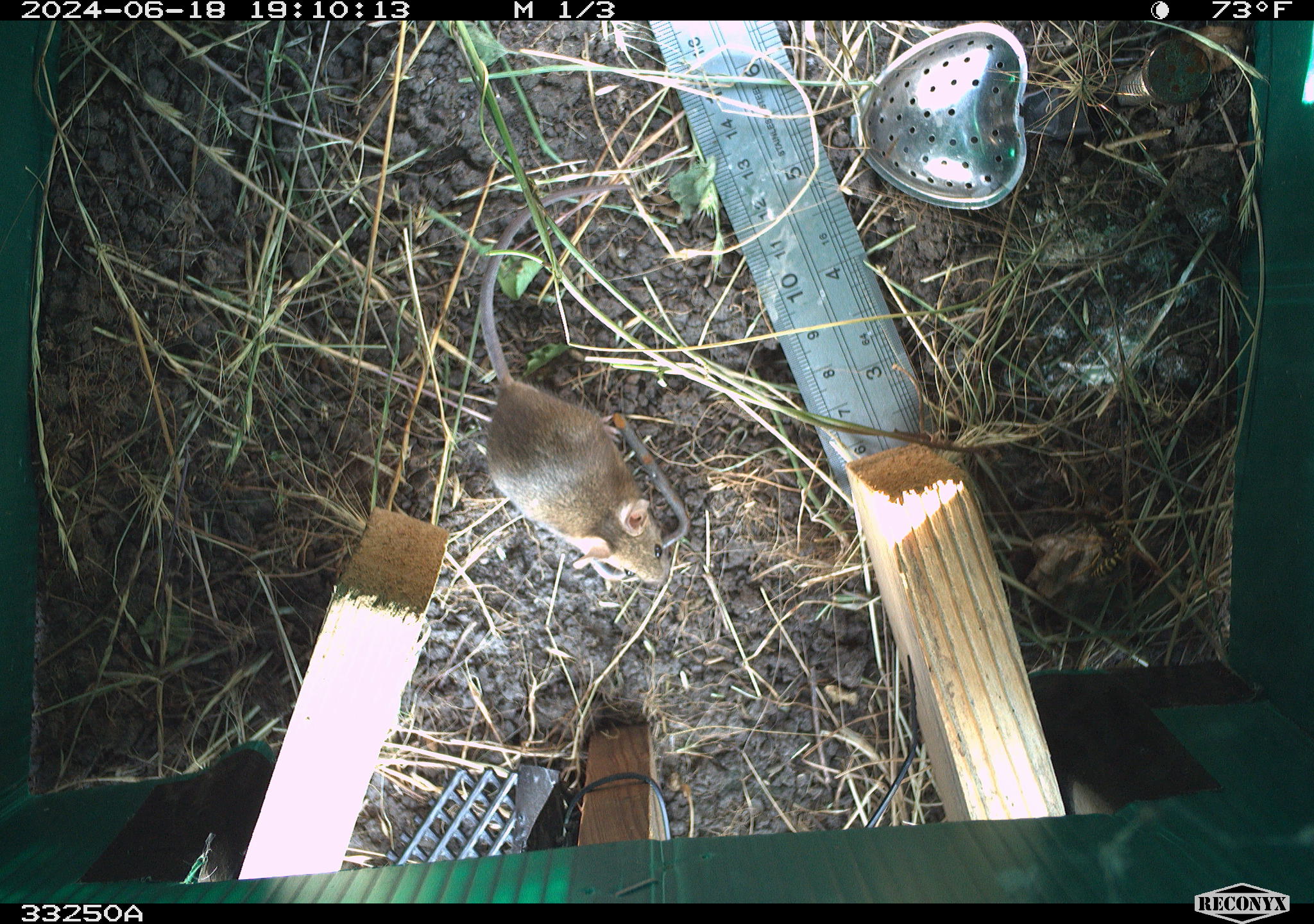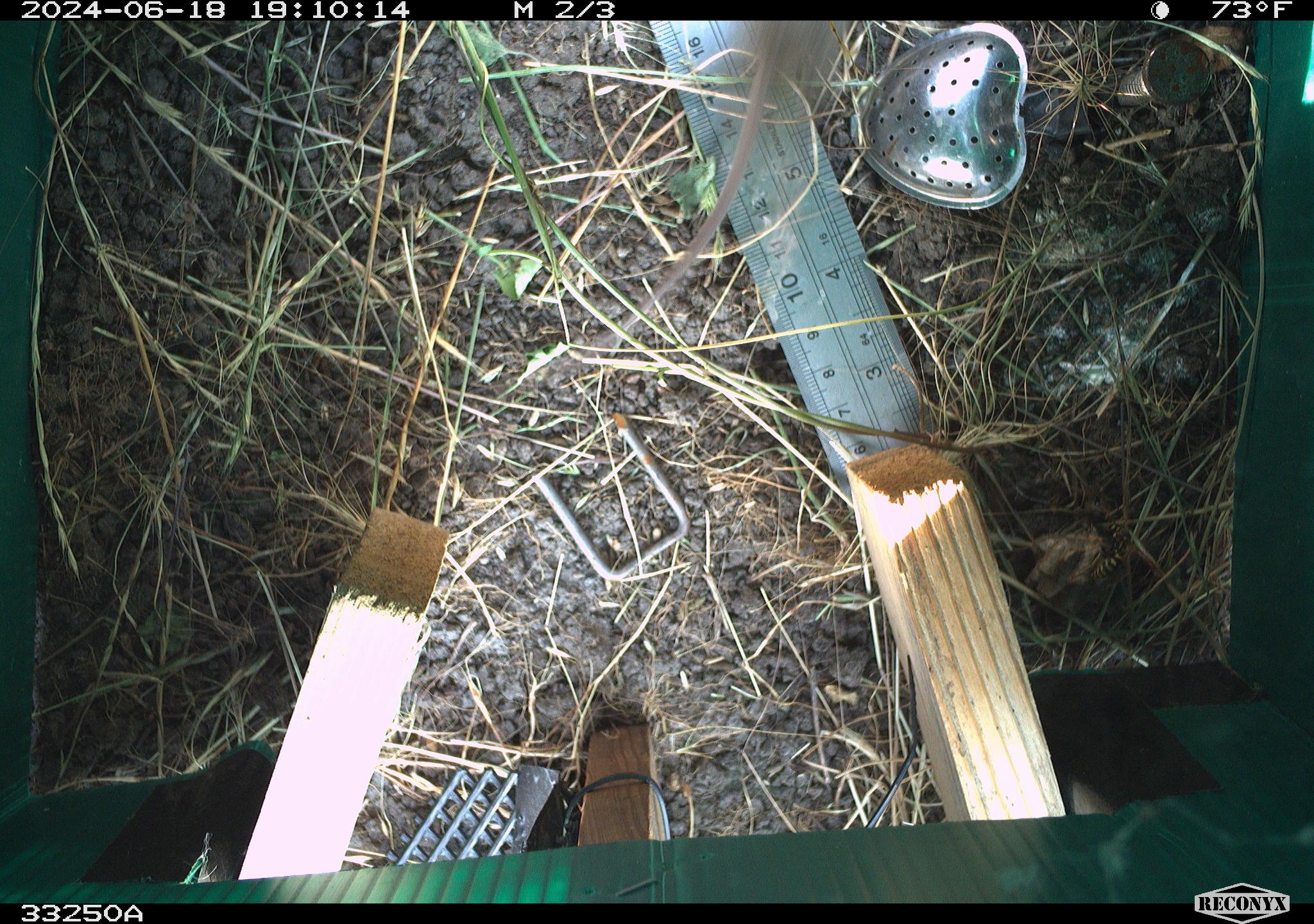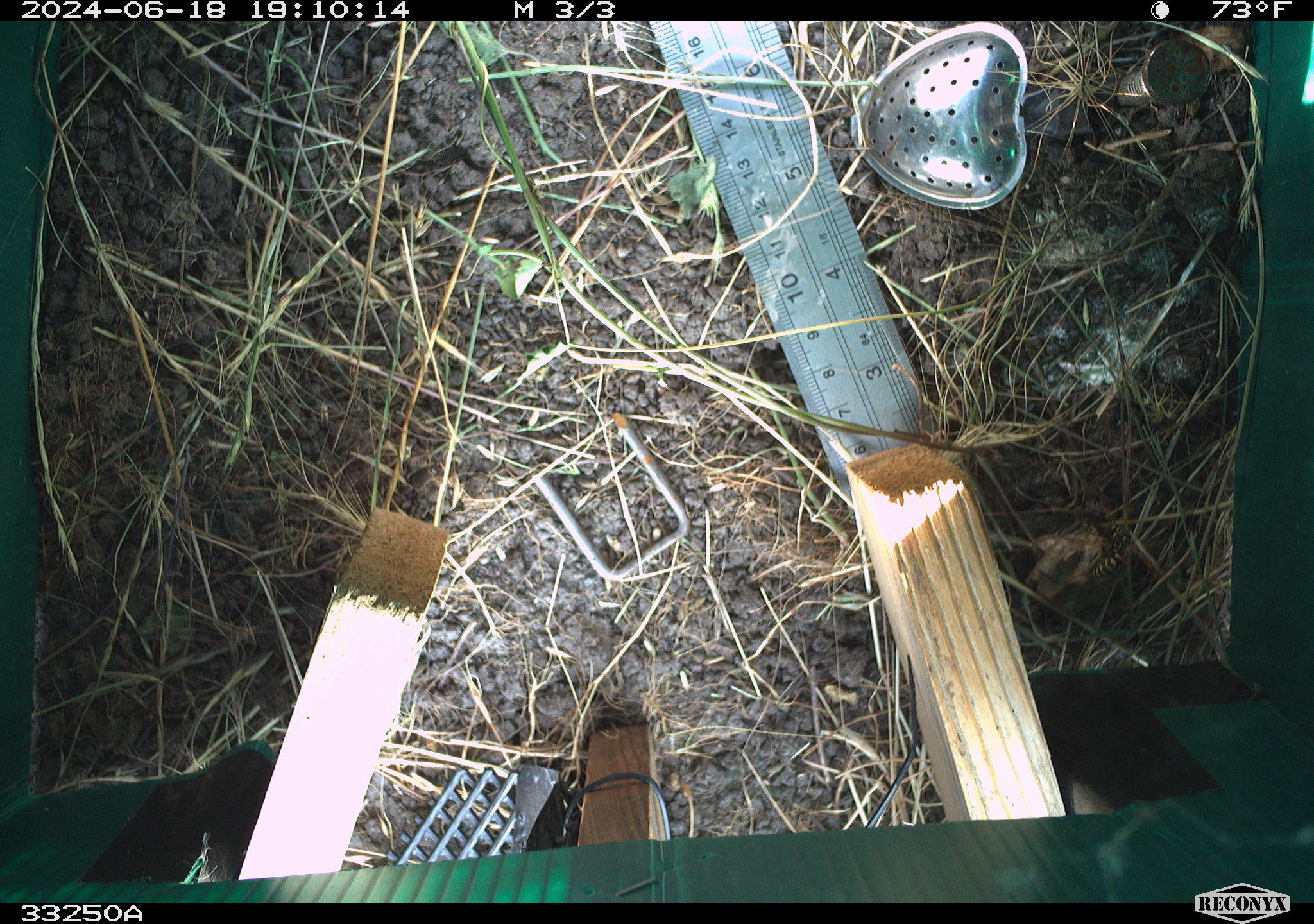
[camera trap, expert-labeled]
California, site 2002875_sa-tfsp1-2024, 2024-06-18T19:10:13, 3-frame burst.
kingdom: Animalia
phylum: Chordata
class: Mammalia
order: Rodentia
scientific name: Rodentia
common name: mouse species